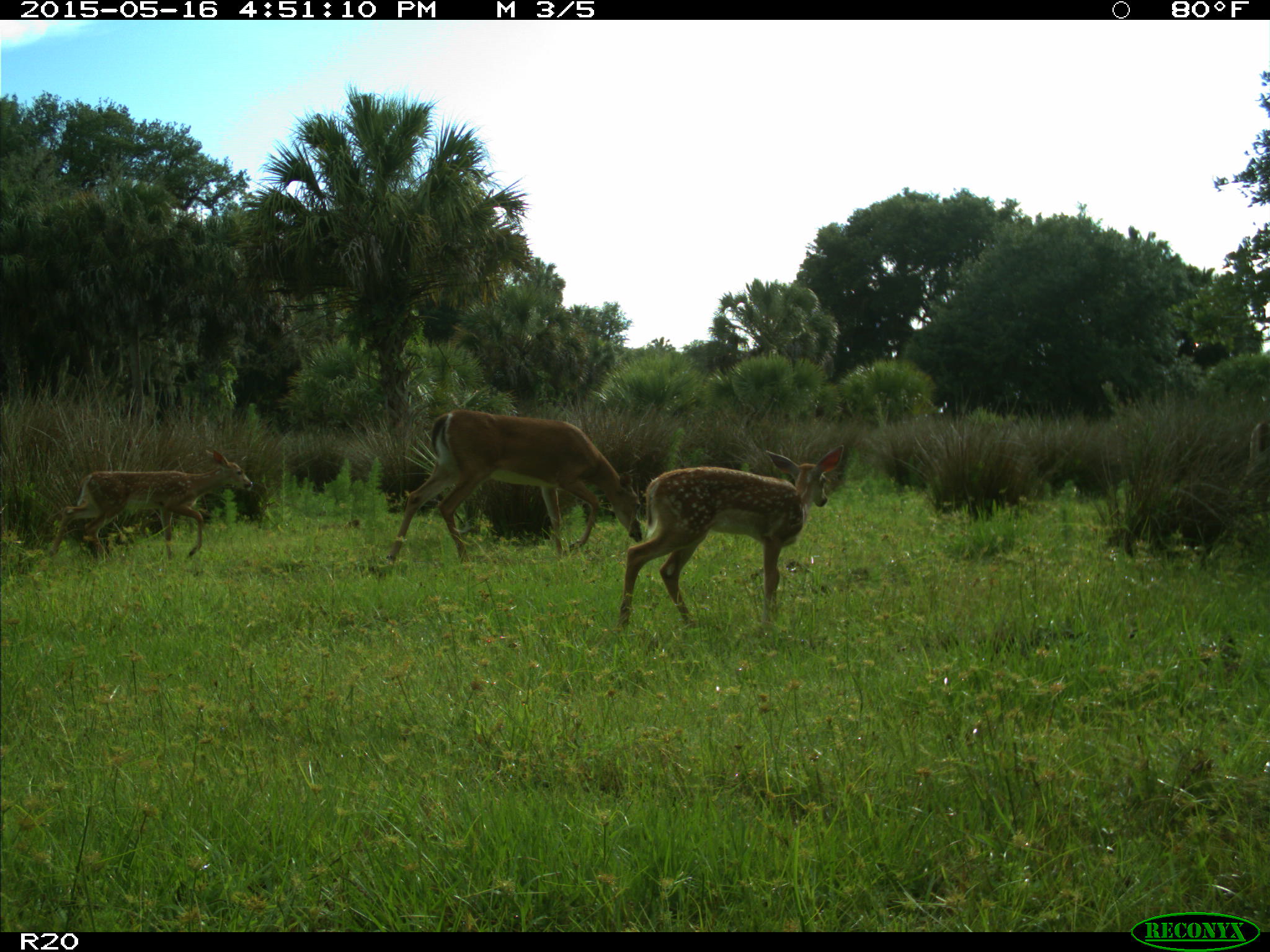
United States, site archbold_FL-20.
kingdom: Animalia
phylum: Chordata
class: Mammalia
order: Artiodactyla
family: Cervidae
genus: Odocoileus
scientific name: Odocoileus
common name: deer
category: unidentified deer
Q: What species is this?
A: Unidentified deer (deer) (Odocoileus).